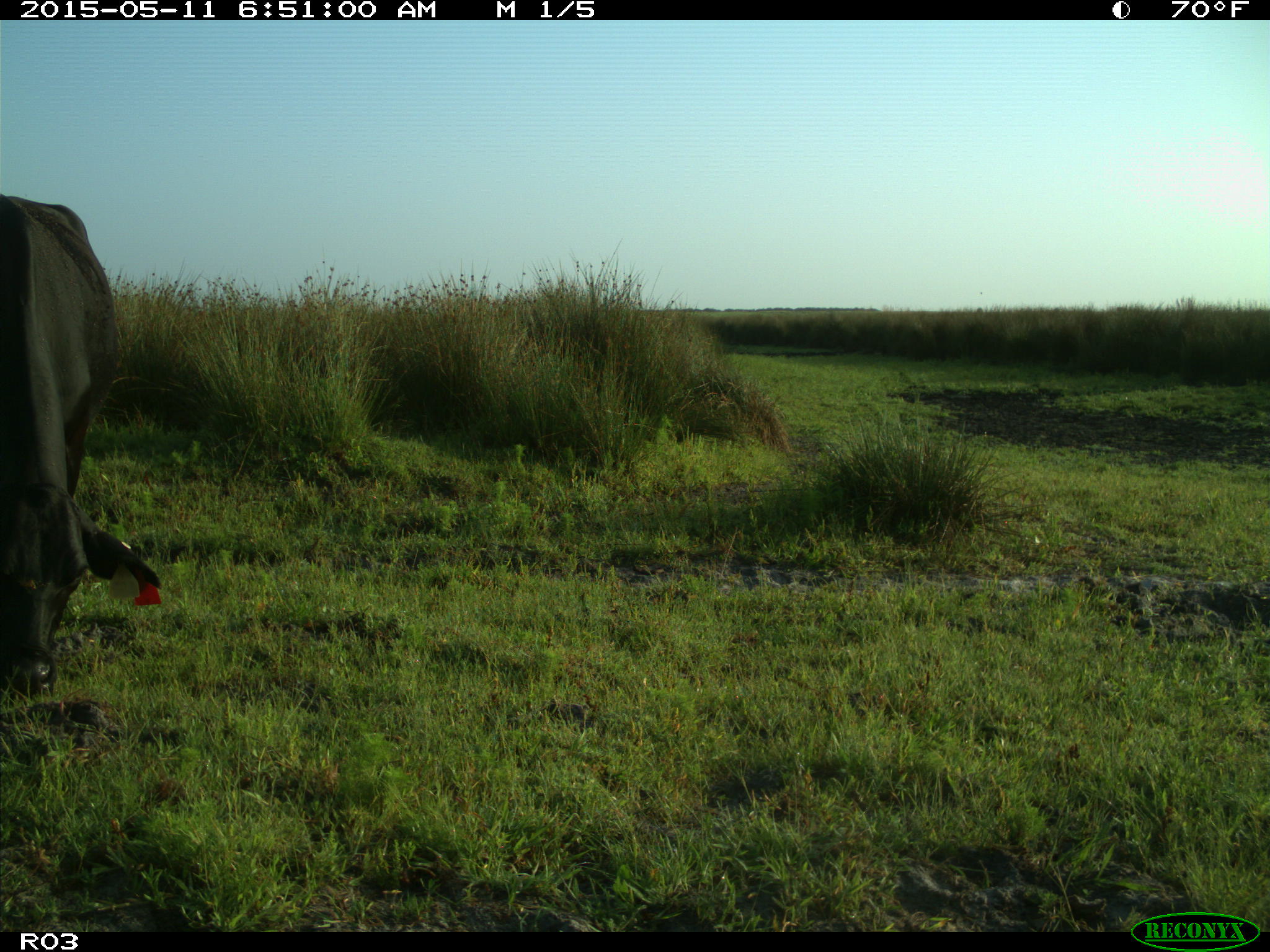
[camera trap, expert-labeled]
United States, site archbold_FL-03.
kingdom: Animalia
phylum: Chordata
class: Mammalia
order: Artiodactyla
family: Bovidae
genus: Bos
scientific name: Bos taurus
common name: domestic cow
Bos taurus (domestic cow).